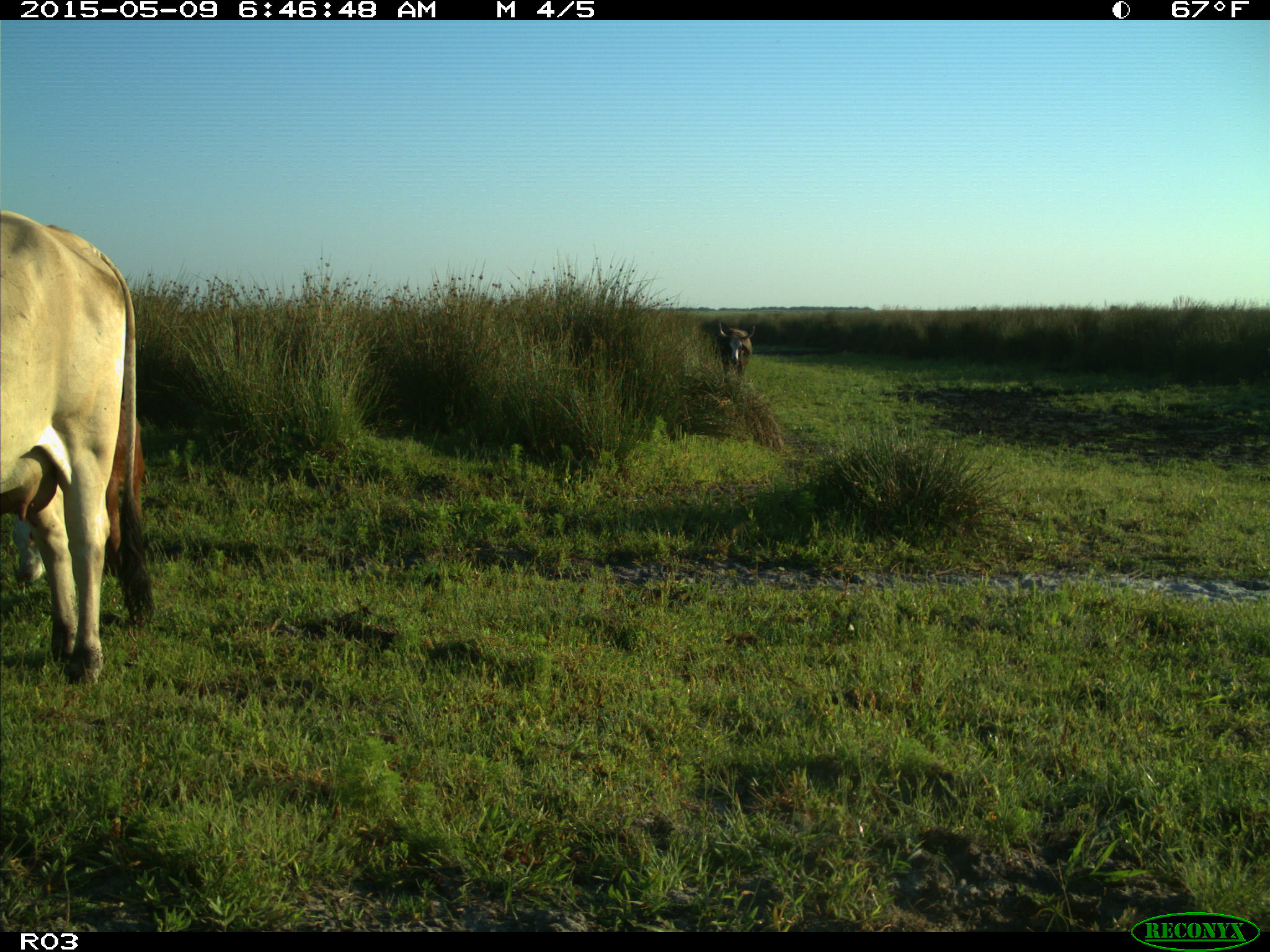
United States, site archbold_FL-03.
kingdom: Animalia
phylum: Chordata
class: Mammalia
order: Artiodactyla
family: Bovidae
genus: Bos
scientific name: Bos taurus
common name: domestic cow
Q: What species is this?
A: Bos taurus (domestic cow).